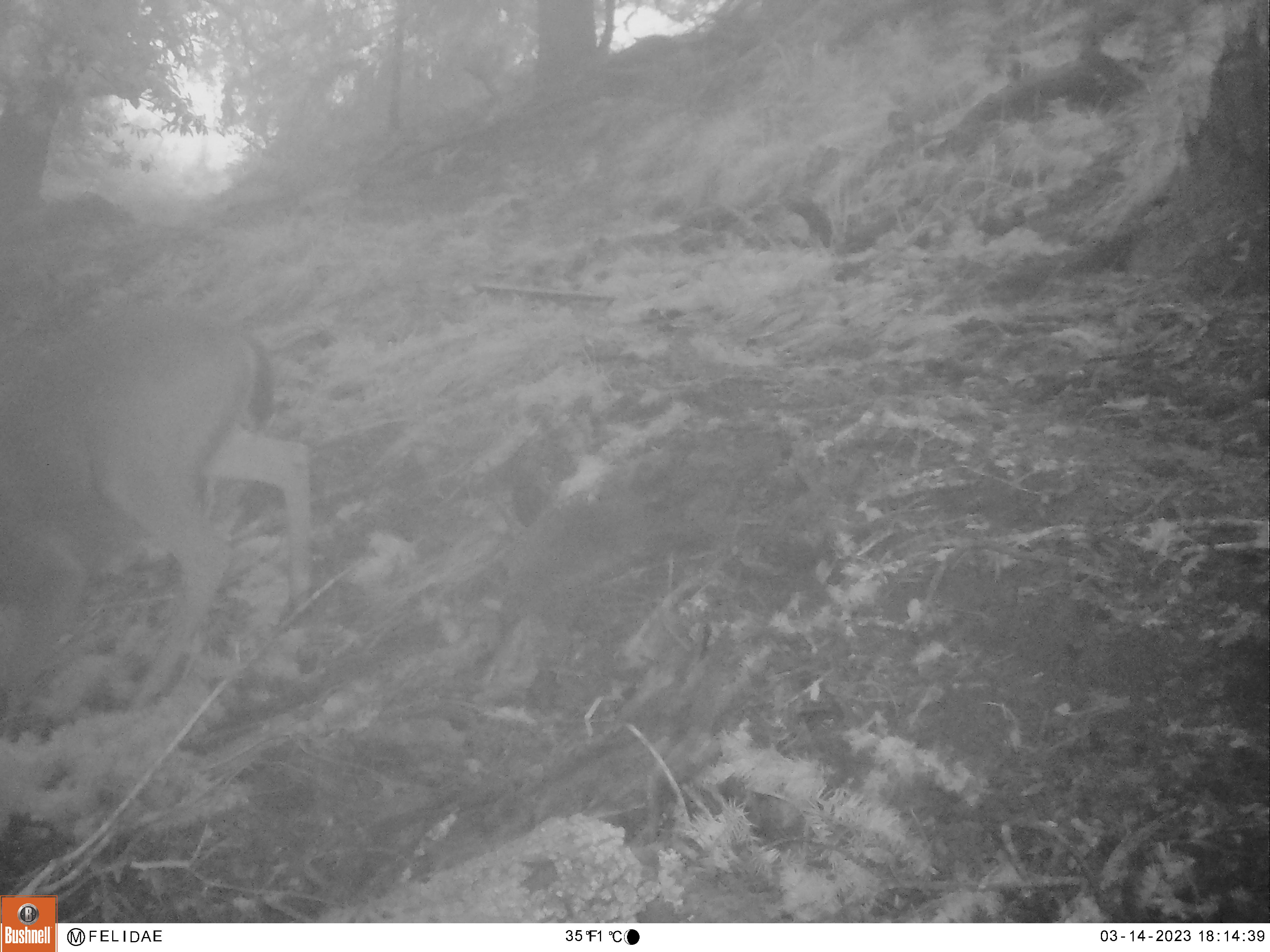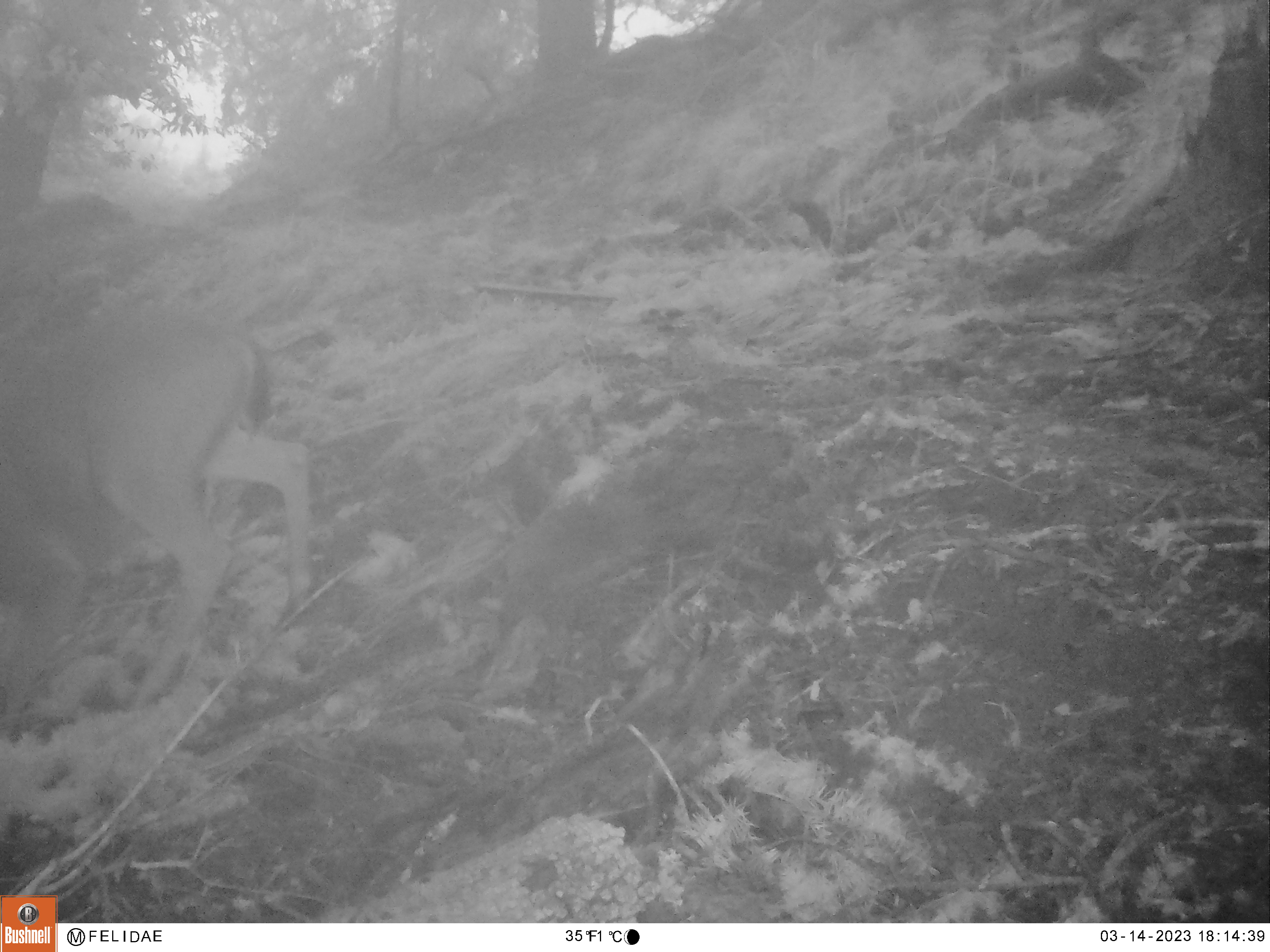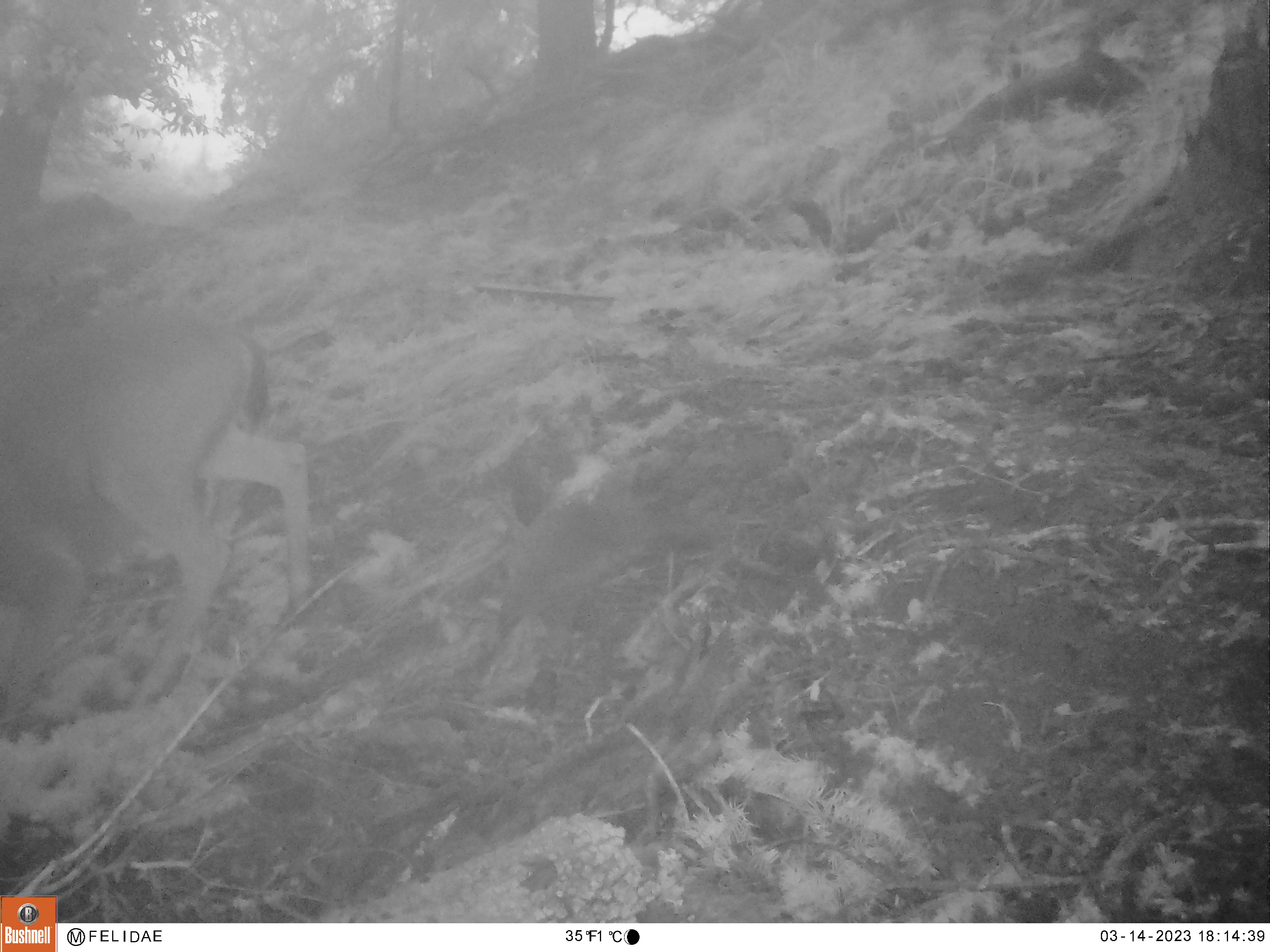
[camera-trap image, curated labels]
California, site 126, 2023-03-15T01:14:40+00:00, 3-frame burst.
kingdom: Animalia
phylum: Chordata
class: Mammalia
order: Artiodactyla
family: Cervidae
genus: Odocoileus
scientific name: Odocoileus hemionus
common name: mule deer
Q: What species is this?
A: Mule deer (Odocoileus hemionus).